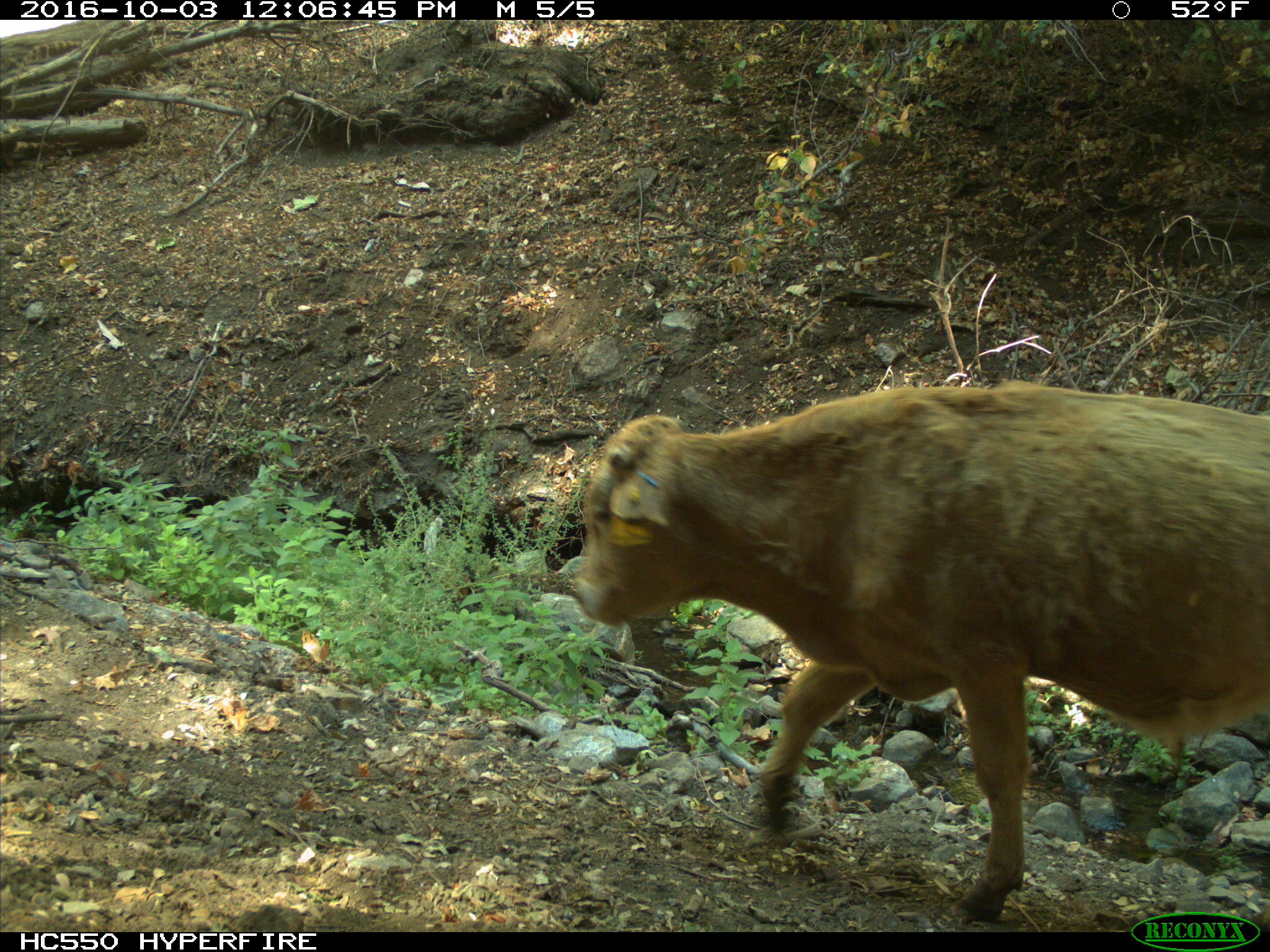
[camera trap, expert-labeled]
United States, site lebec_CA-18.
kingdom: Animalia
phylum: Chordata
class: Mammalia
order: Artiodactyla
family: Bovidae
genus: Bos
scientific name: Bos taurus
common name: domestic cow